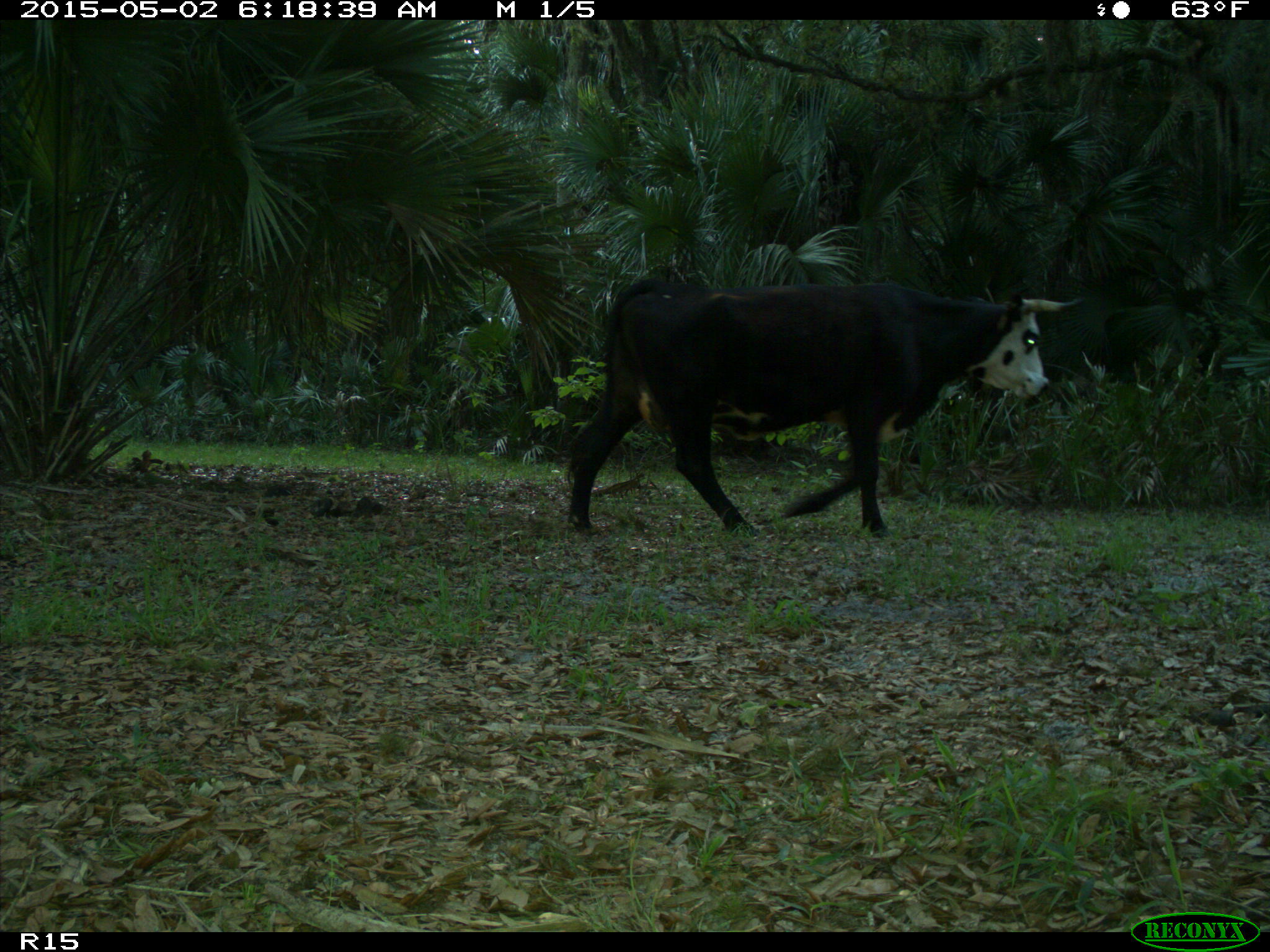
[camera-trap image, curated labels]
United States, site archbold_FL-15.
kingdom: Animalia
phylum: Chordata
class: Mammalia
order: Artiodactyla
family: Bovidae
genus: Bos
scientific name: Bos taurus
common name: domestic cow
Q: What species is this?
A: Bos taurus (domestic cow).